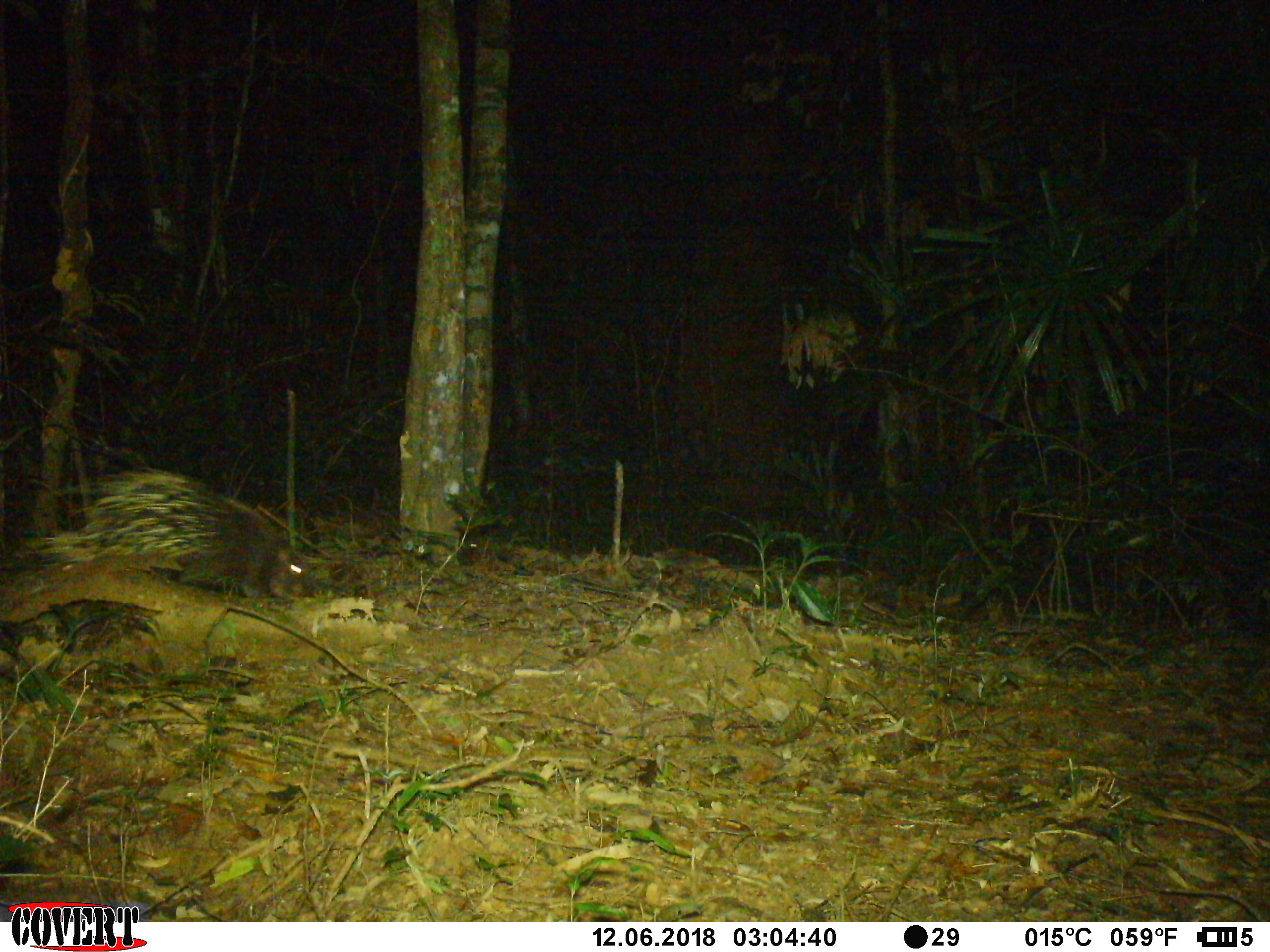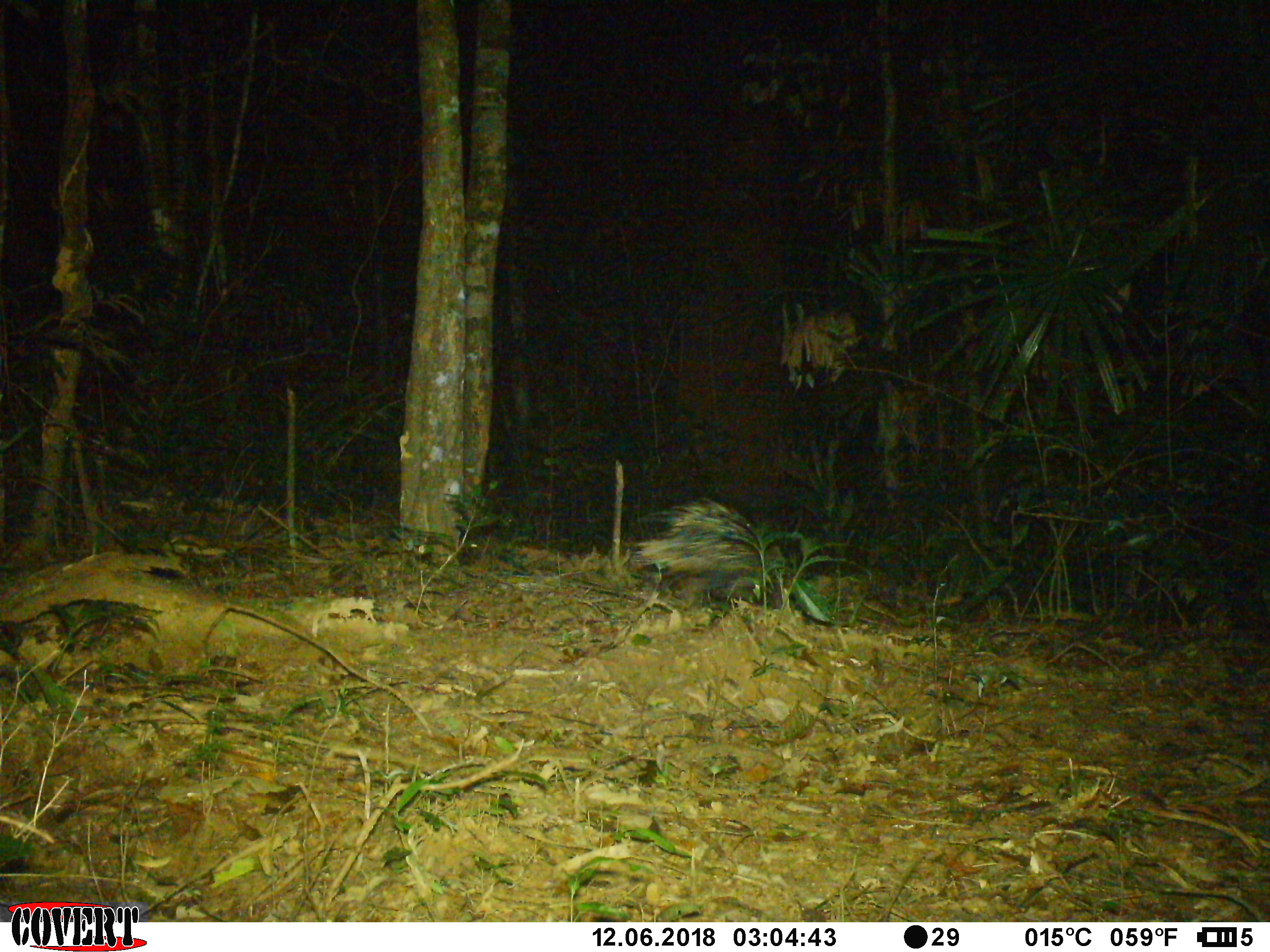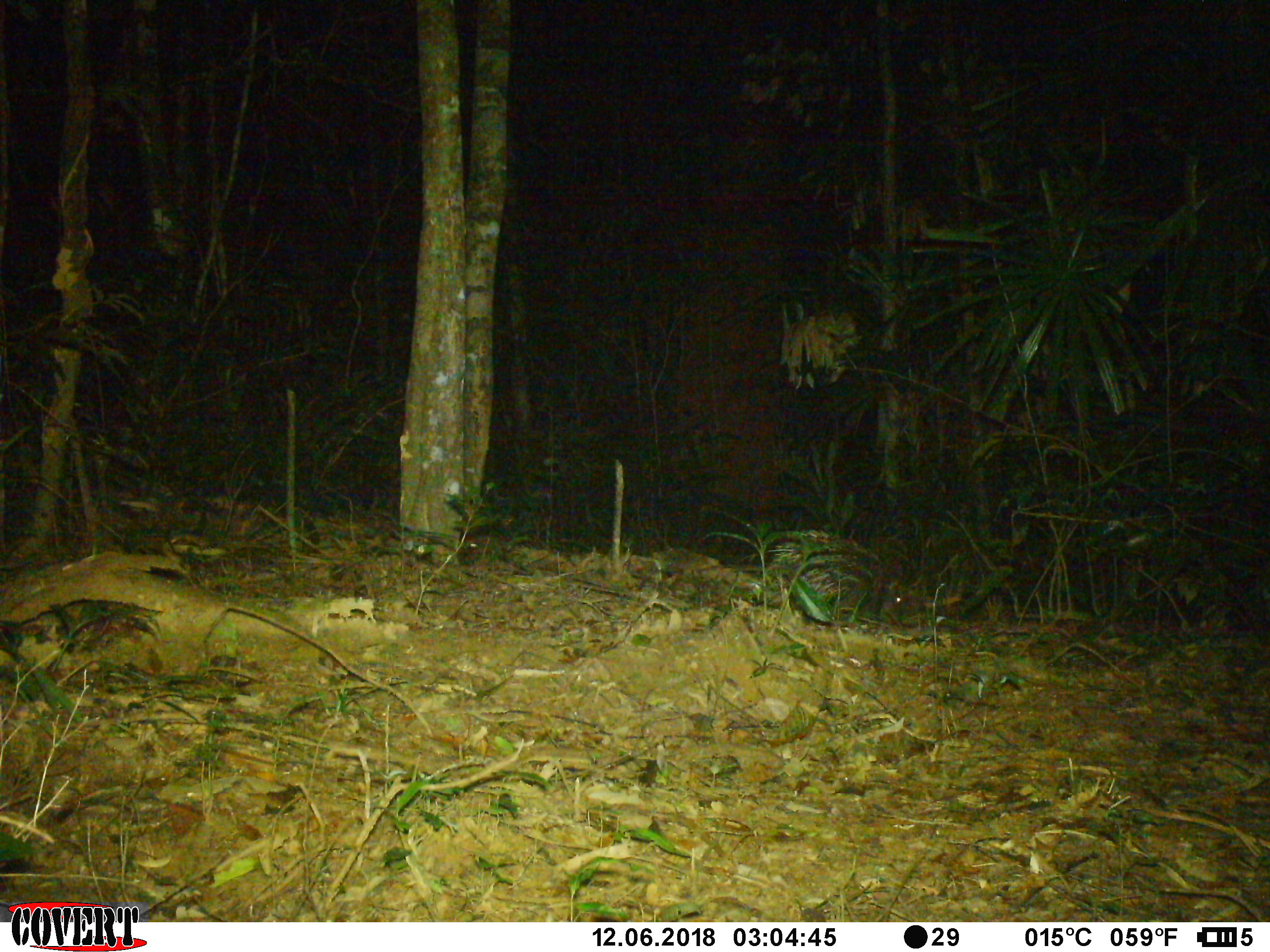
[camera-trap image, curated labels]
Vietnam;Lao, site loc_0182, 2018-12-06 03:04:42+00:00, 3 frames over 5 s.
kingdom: Animalia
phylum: Chordata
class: Mammalia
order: Rodentia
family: Hystricidae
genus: Hystrix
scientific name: Hystrix brachyura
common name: malayan porcupine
Malayan porcupine (Hystrix brachyura). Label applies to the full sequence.